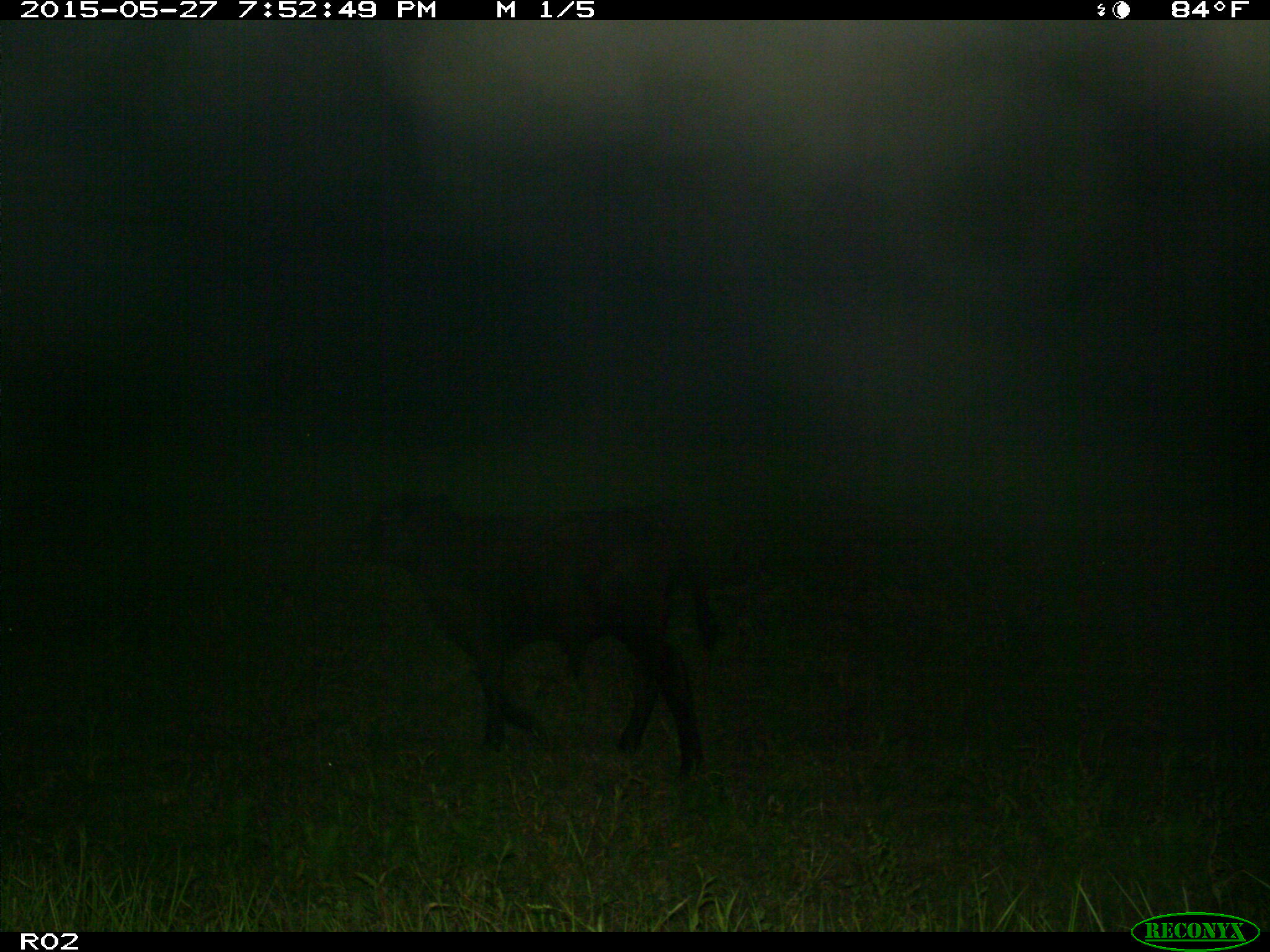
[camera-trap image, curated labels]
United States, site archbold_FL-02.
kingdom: Animalia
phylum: Chordata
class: Mammalia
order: Artiodactyla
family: Bovidae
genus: Bos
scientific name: Bos taurus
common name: domestic cow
Bos taurus (domestic cow).